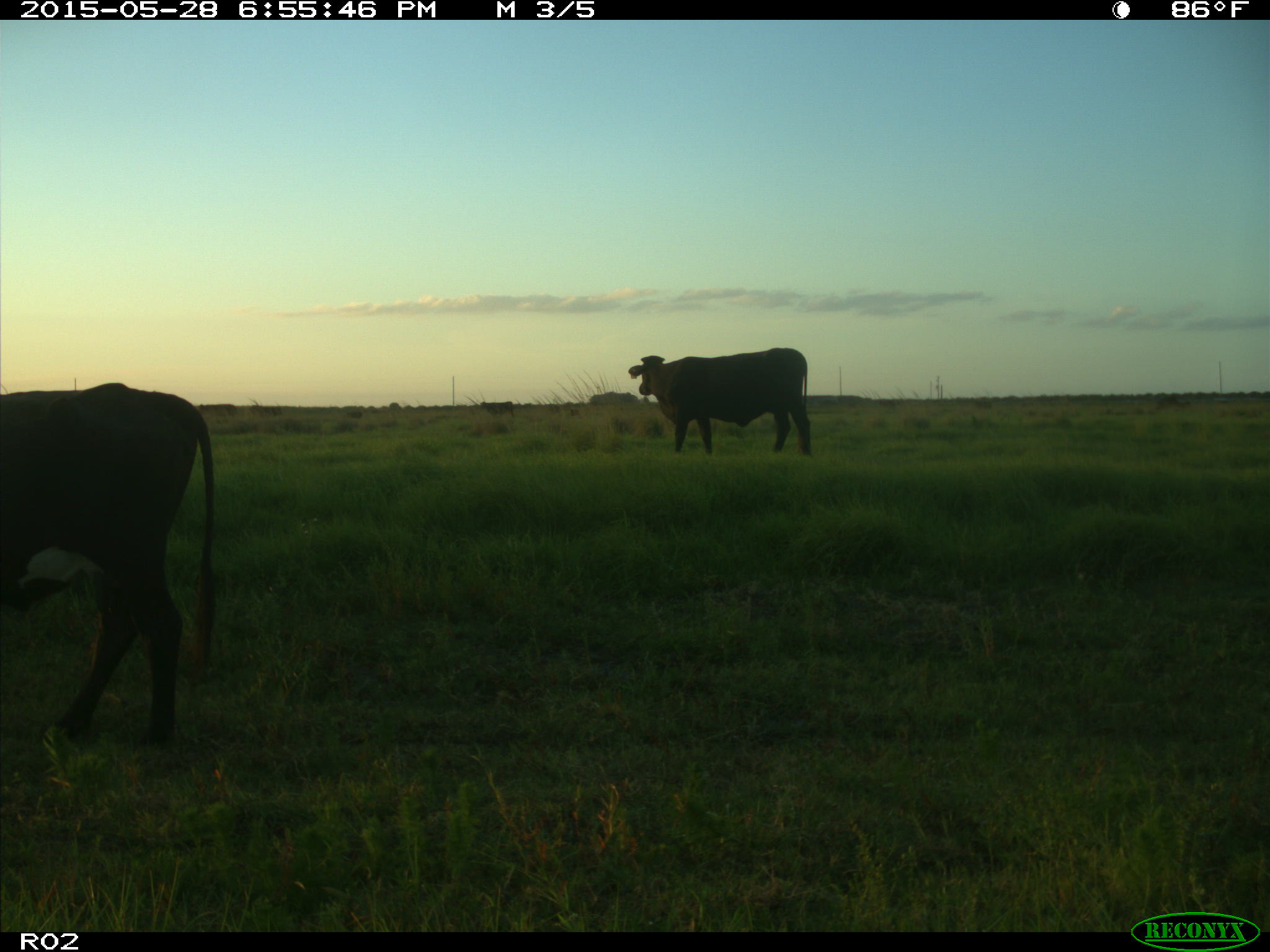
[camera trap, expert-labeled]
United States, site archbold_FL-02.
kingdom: Animalia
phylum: Chordata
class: Mammalia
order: Artiodactyla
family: Bovidae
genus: Bos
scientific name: Bos taurus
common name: domestic cow